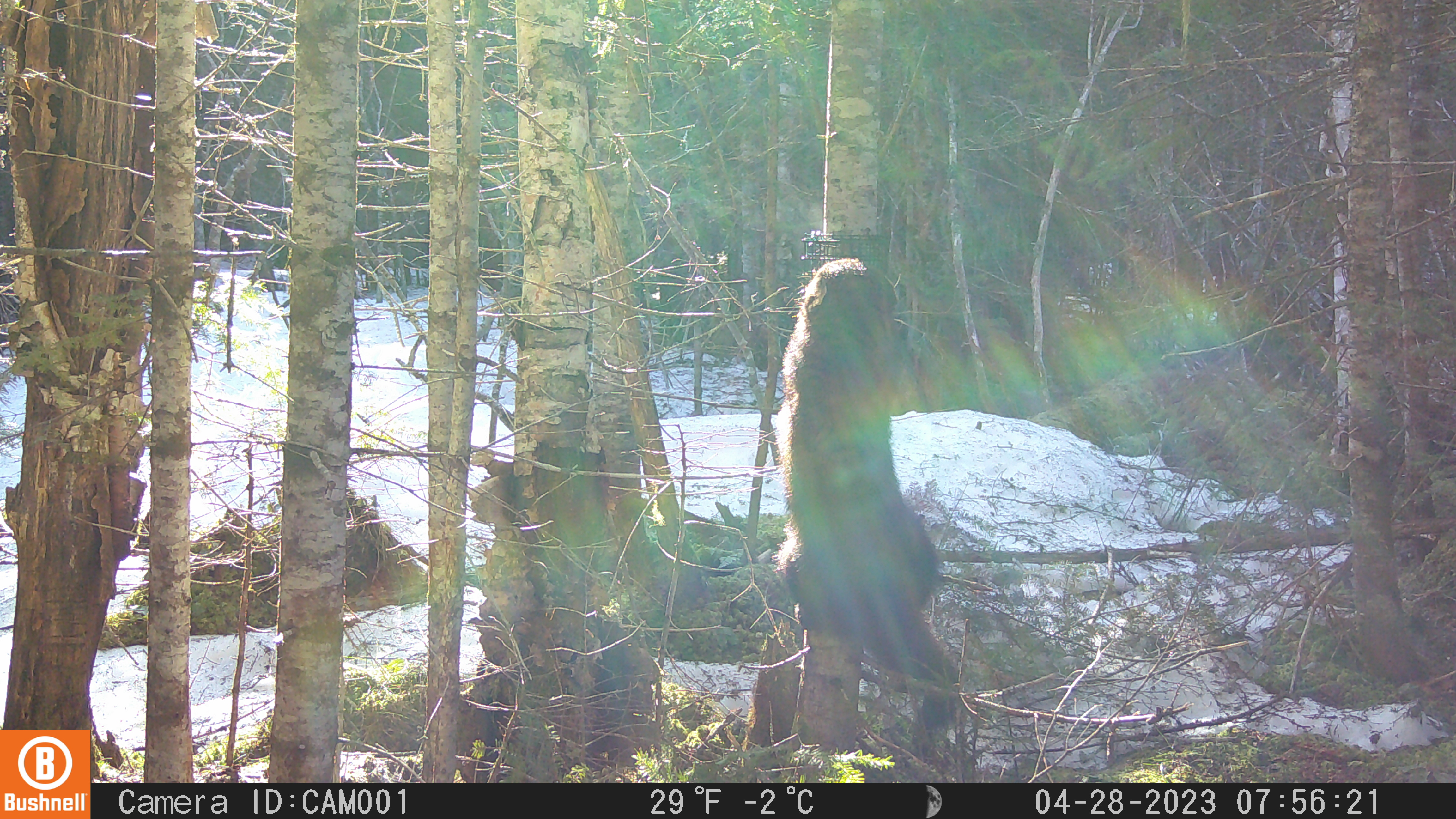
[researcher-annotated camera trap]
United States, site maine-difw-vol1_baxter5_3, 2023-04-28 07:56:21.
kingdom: Animalia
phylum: Chordata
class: Mammalia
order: Carnivora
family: Mustelidae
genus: Pekania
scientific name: Pekania pennanti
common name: fisher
Fisher (Pekania pennanti).